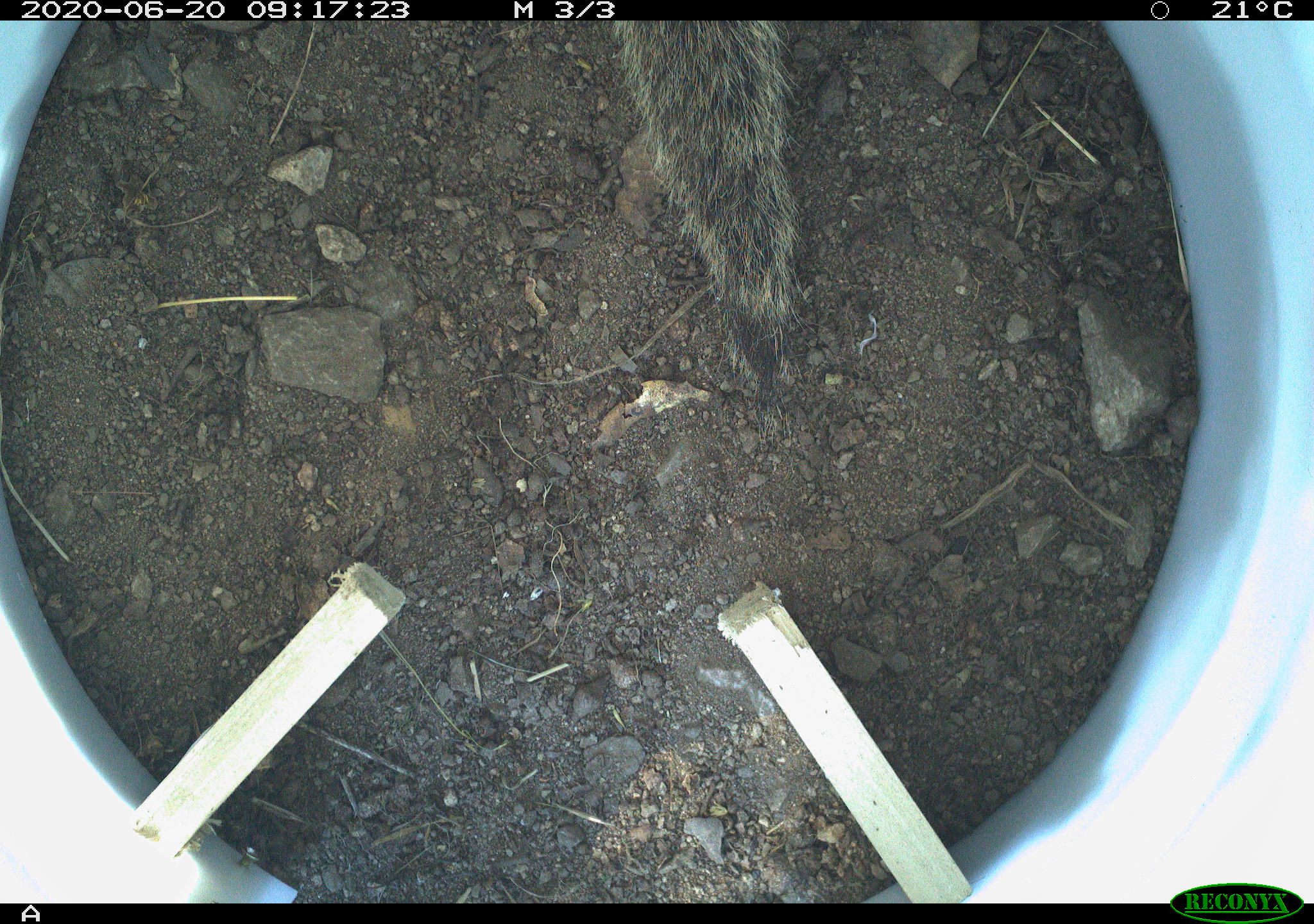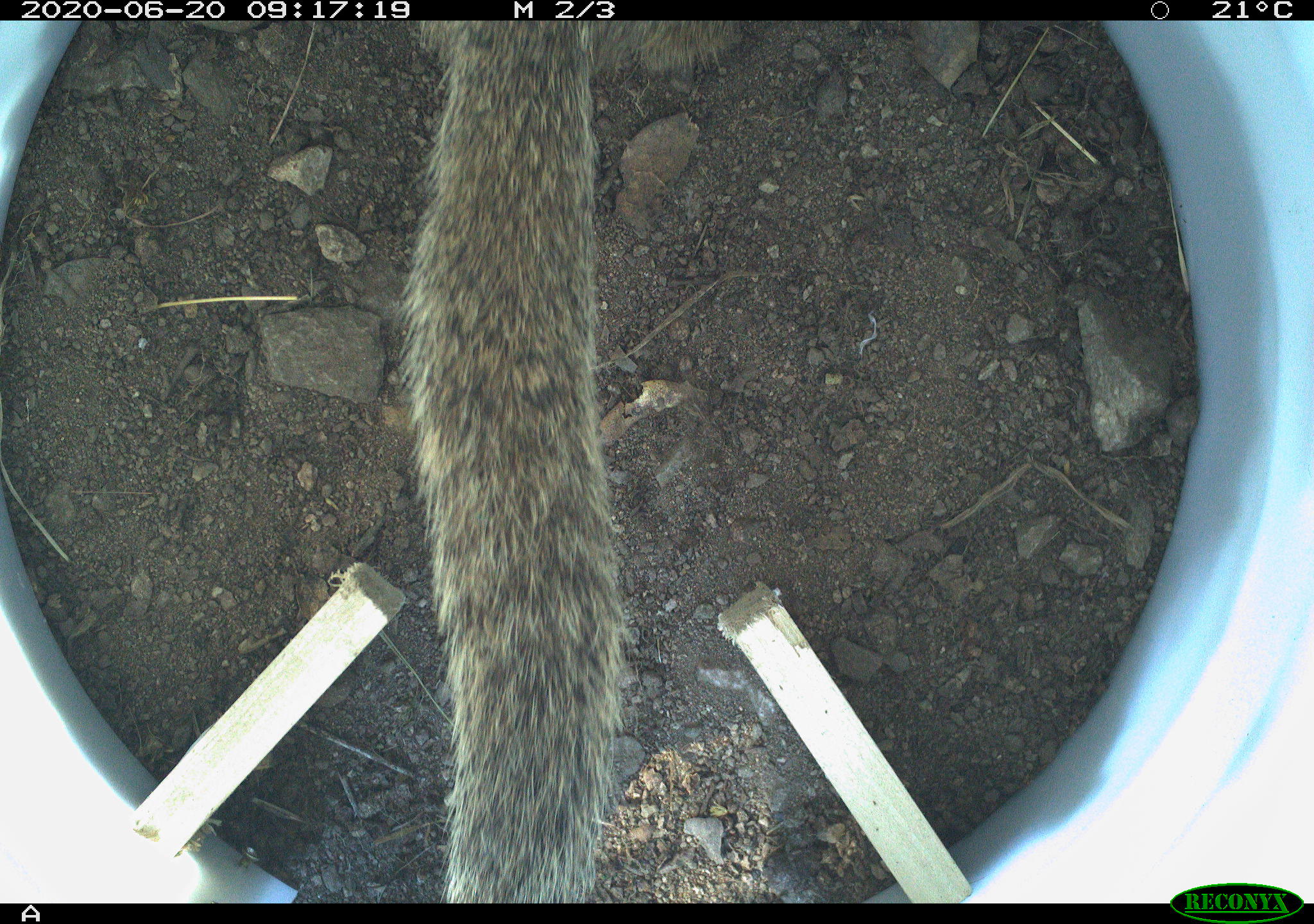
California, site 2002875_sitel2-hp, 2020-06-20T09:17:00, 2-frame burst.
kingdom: Animalia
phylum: Chordata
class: Mammalia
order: Rodentia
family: Sciuridae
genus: Otospermophilus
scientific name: Otospermophilus beecheyi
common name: california ground squirrel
California ground squirrel (Otospermophilus beecheyi).